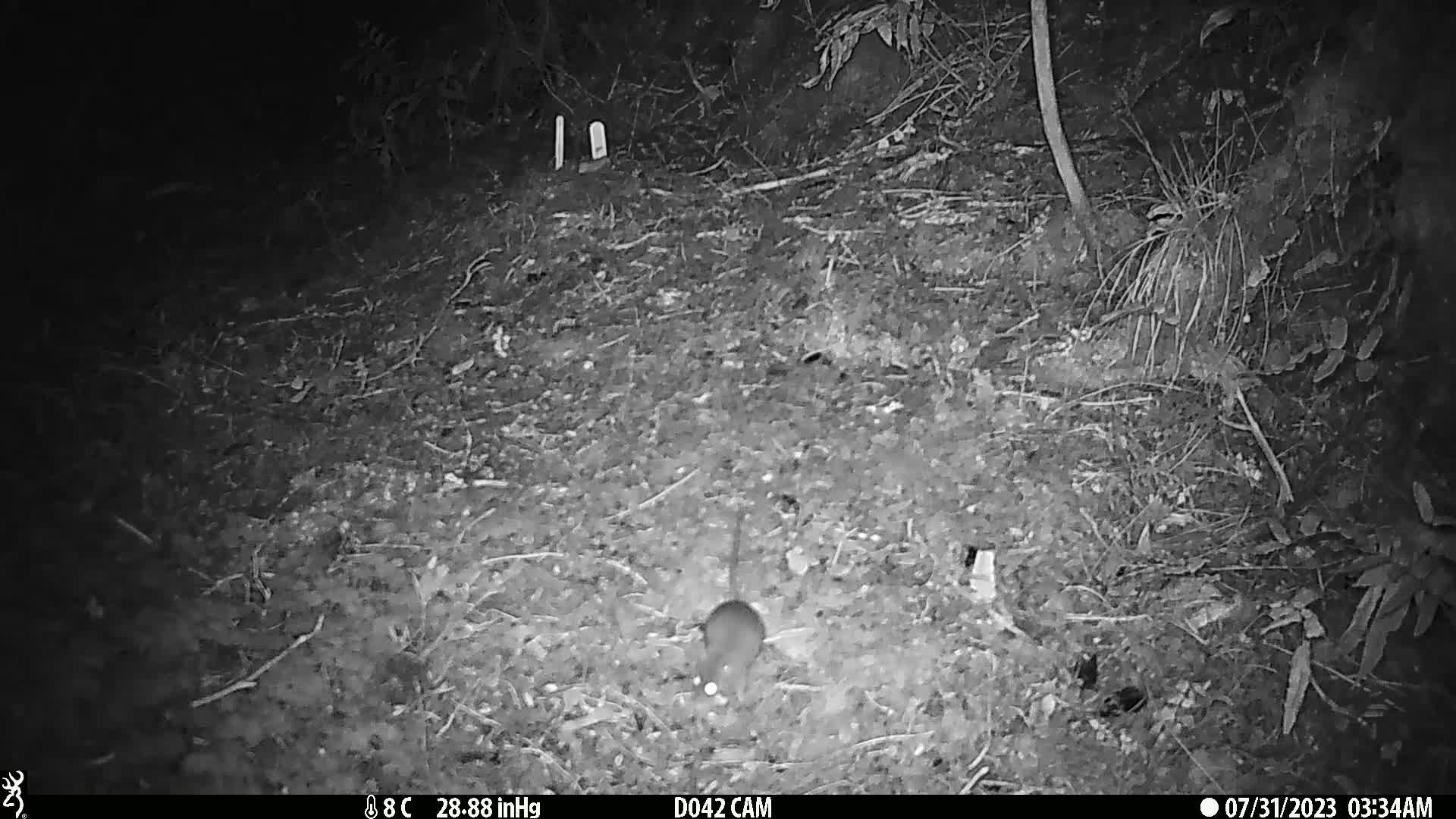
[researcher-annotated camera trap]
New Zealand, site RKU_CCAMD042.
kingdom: Animalia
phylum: Chordata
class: Mammalia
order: Rodentia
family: Muridae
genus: Rattus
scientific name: Rattus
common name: rat